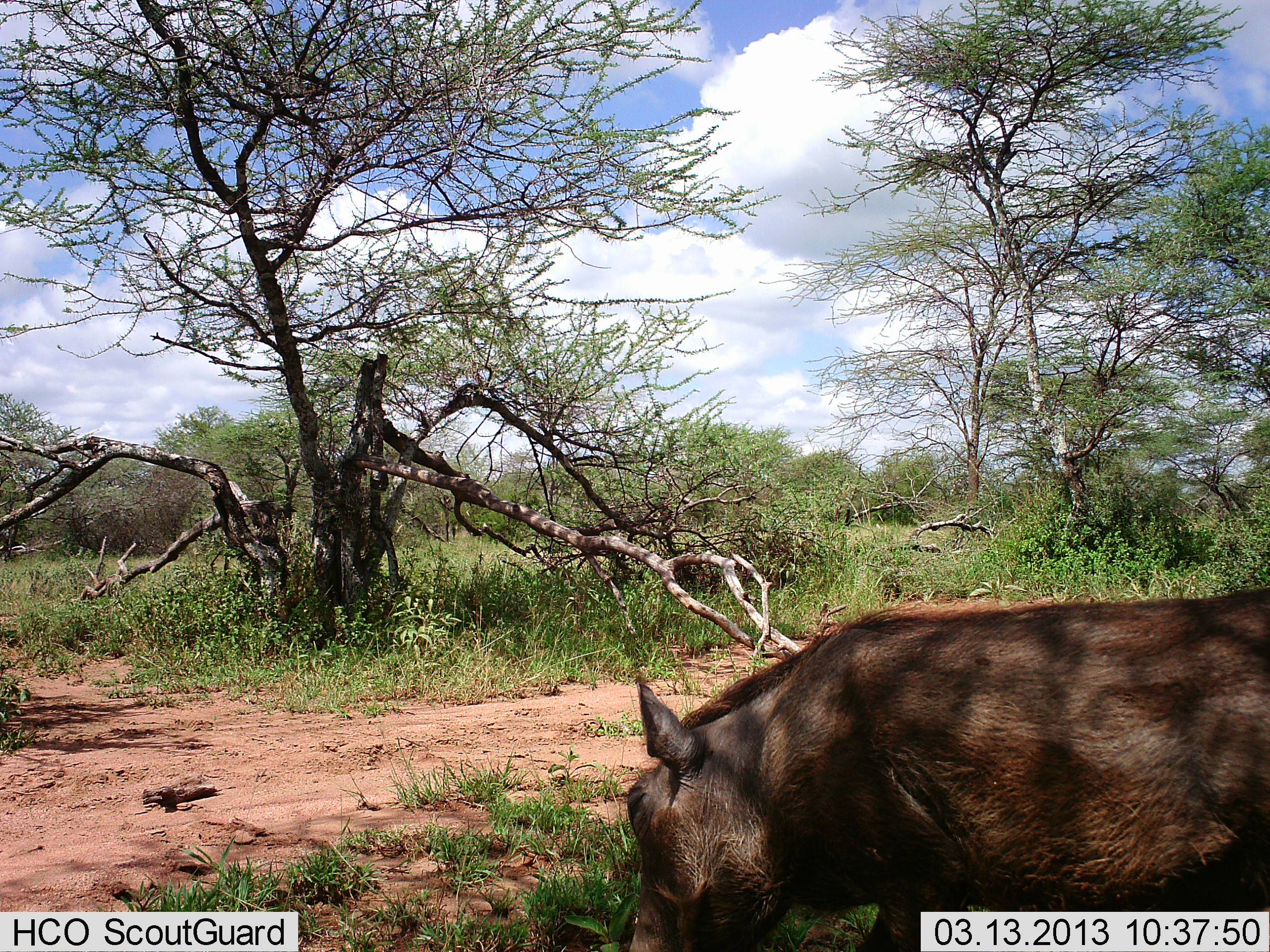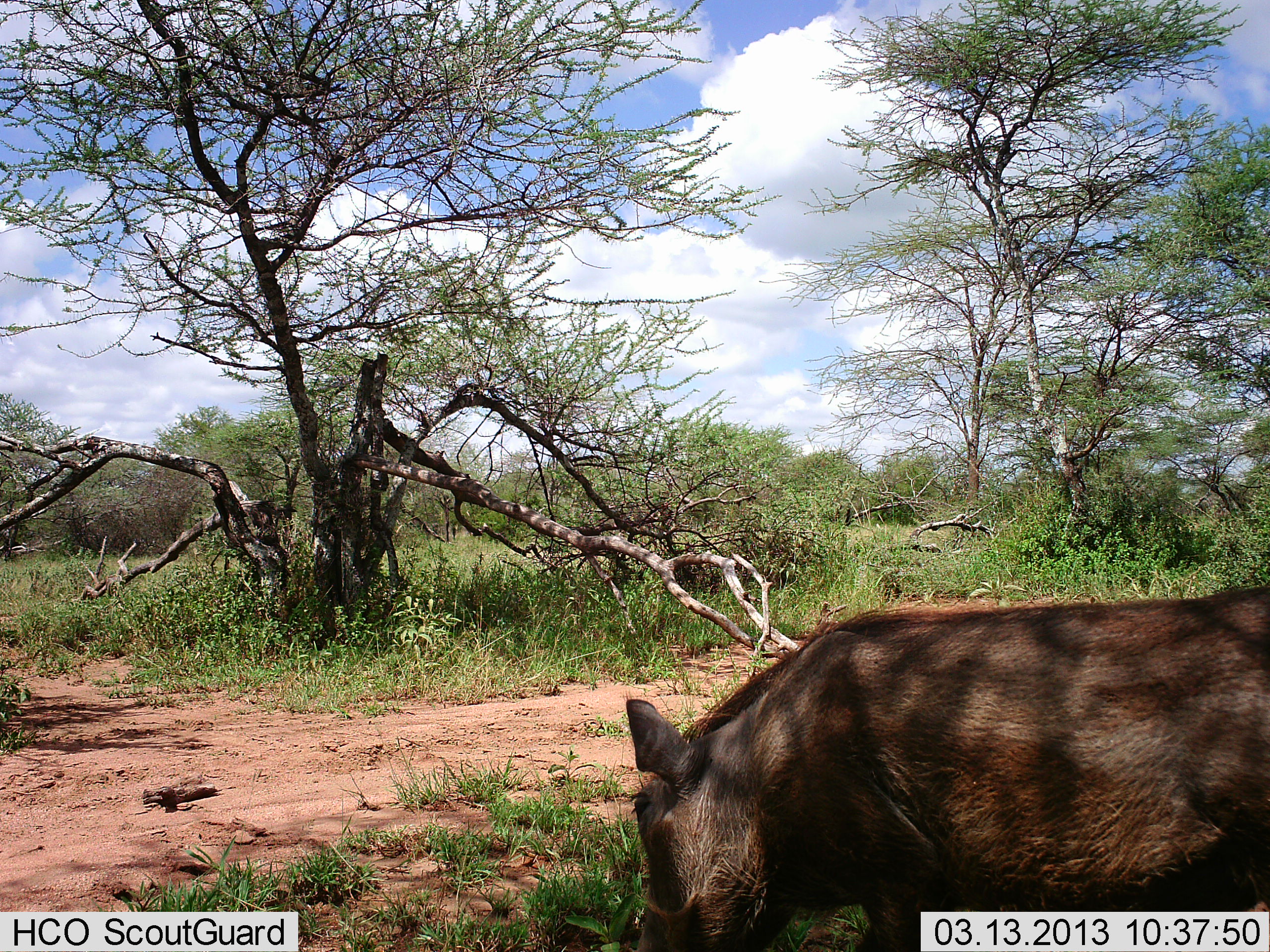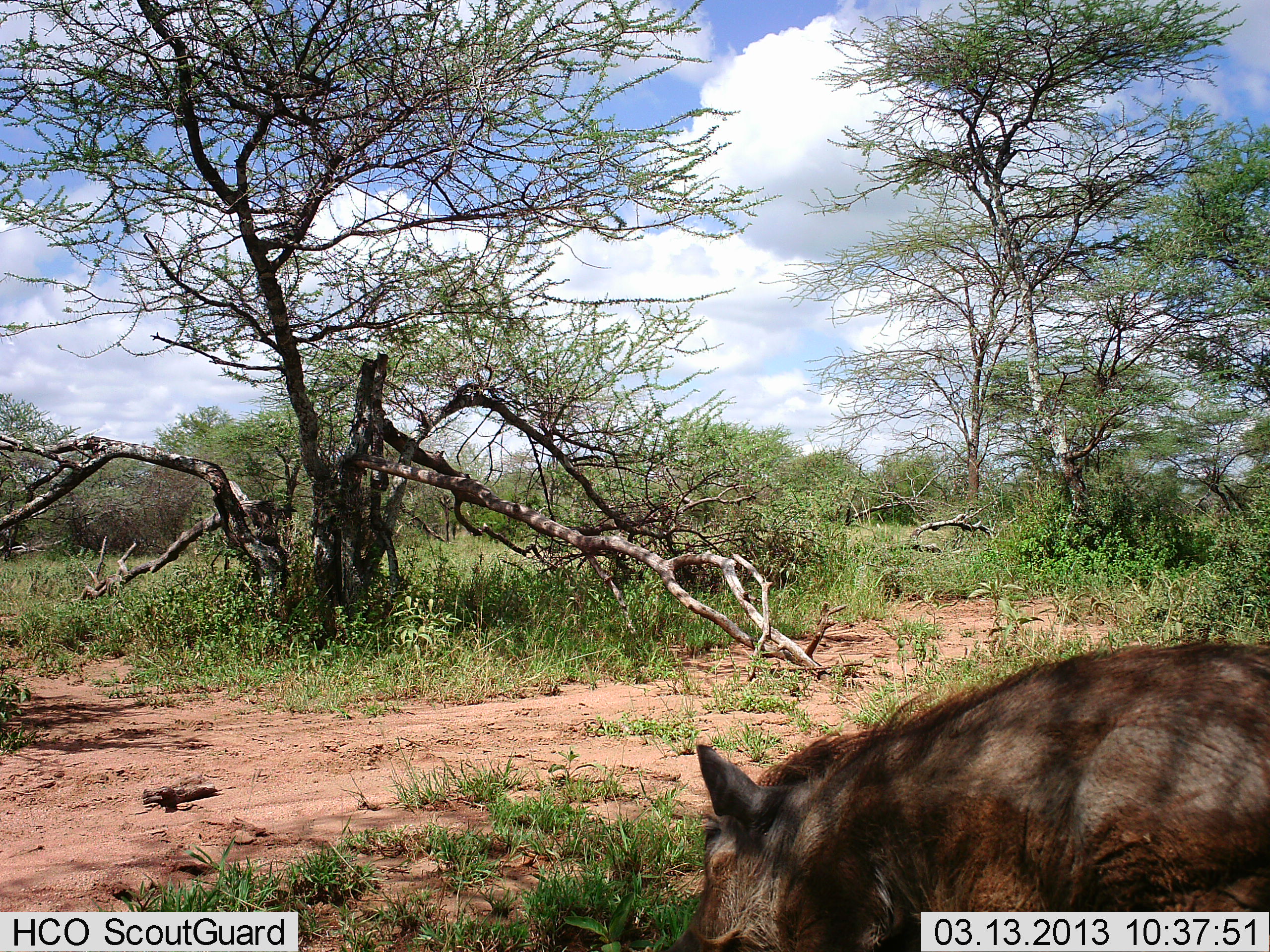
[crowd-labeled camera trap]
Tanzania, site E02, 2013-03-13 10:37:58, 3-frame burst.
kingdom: Animalia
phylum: Chordata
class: Mammalia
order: Artiodactyla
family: Suidae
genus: Phacochoerus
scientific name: Phacochoerus africanus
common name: warthog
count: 1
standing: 19%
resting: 0%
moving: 6%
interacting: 0%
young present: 0%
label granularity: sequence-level